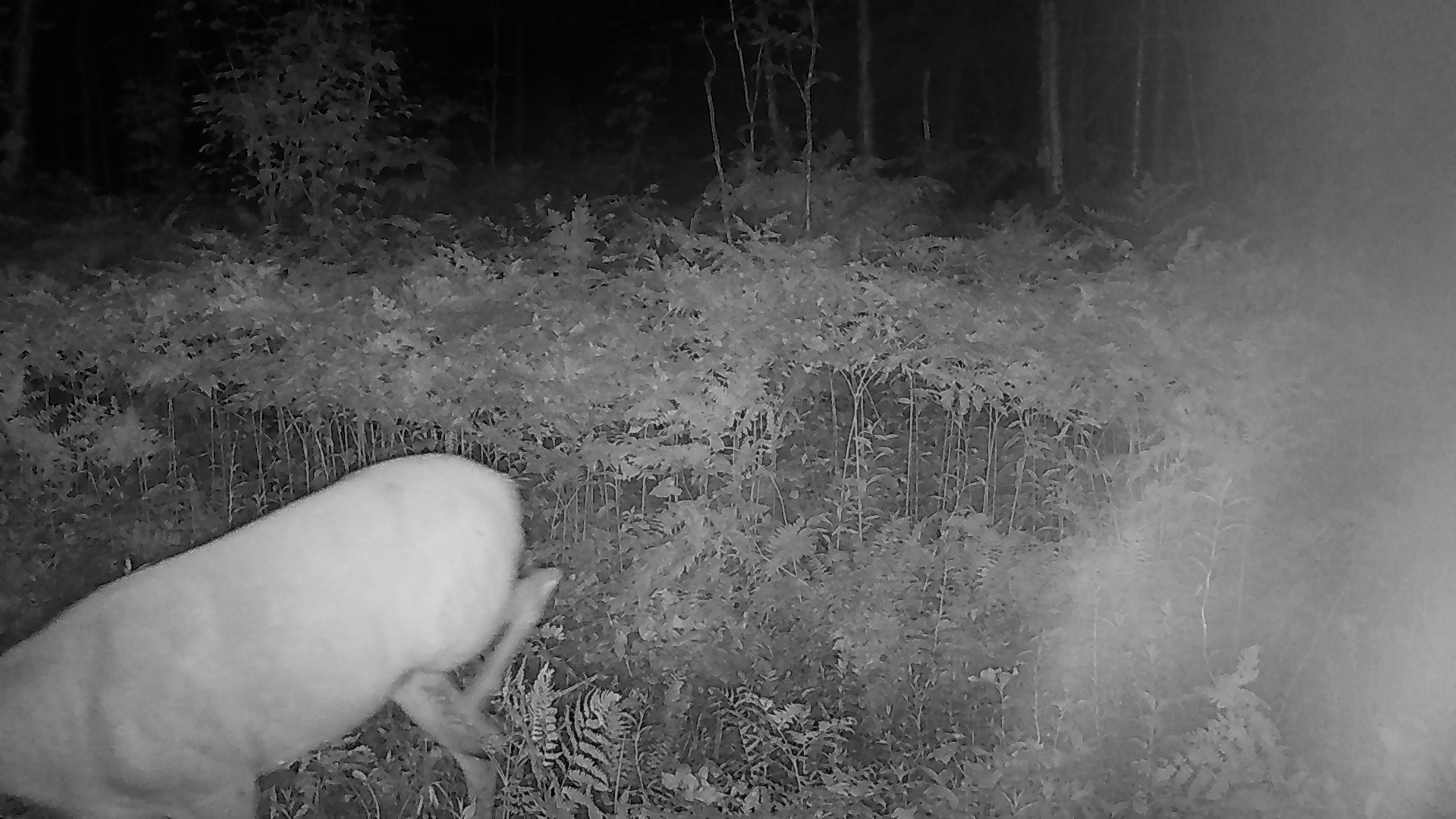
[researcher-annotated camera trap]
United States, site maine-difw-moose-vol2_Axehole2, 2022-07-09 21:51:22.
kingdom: Animalia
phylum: Chordata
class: Mammalia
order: Artiodactyla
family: Cervidae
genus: Odocoileus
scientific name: Odocoileus virginianus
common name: white-tailed deer